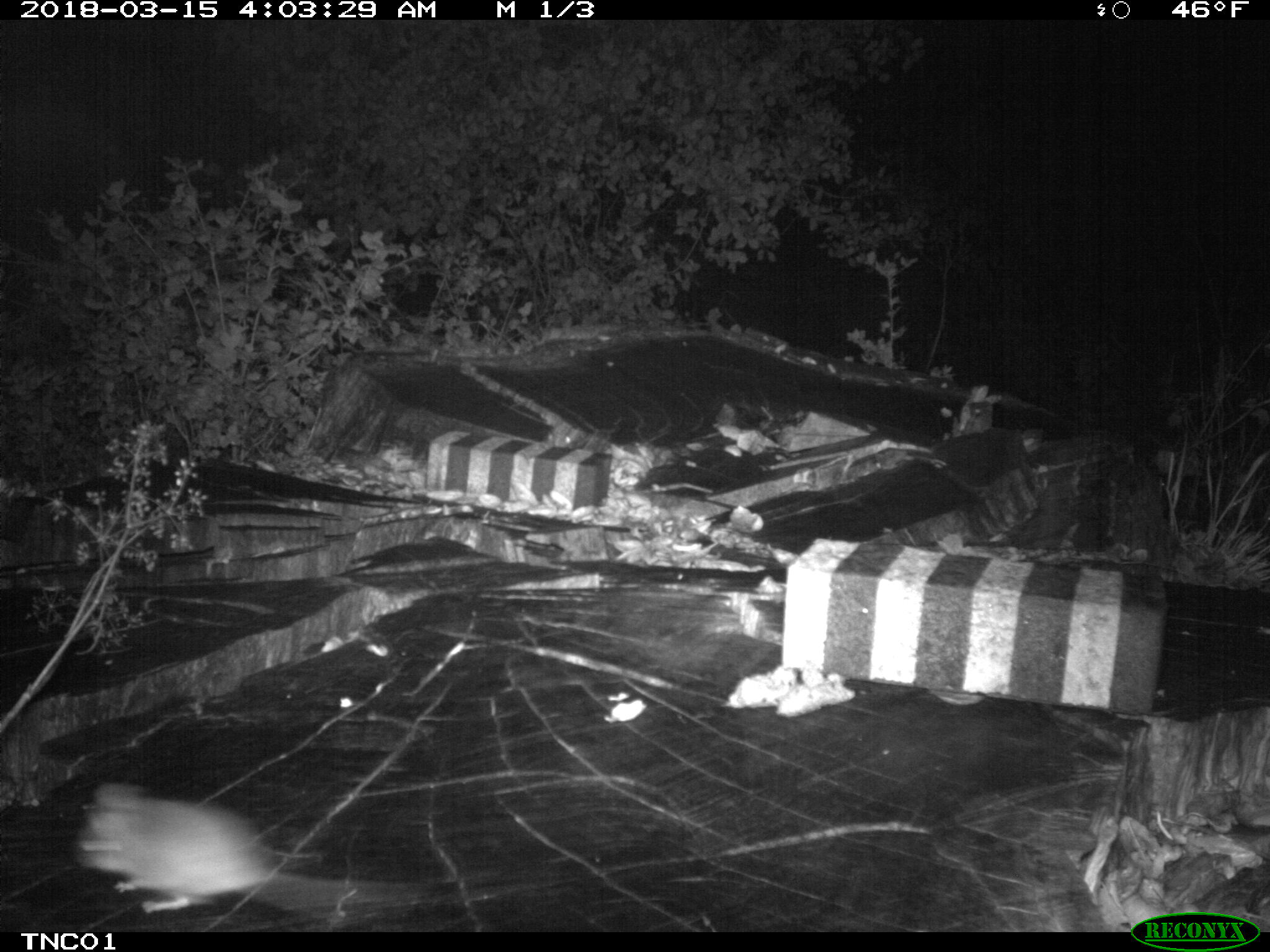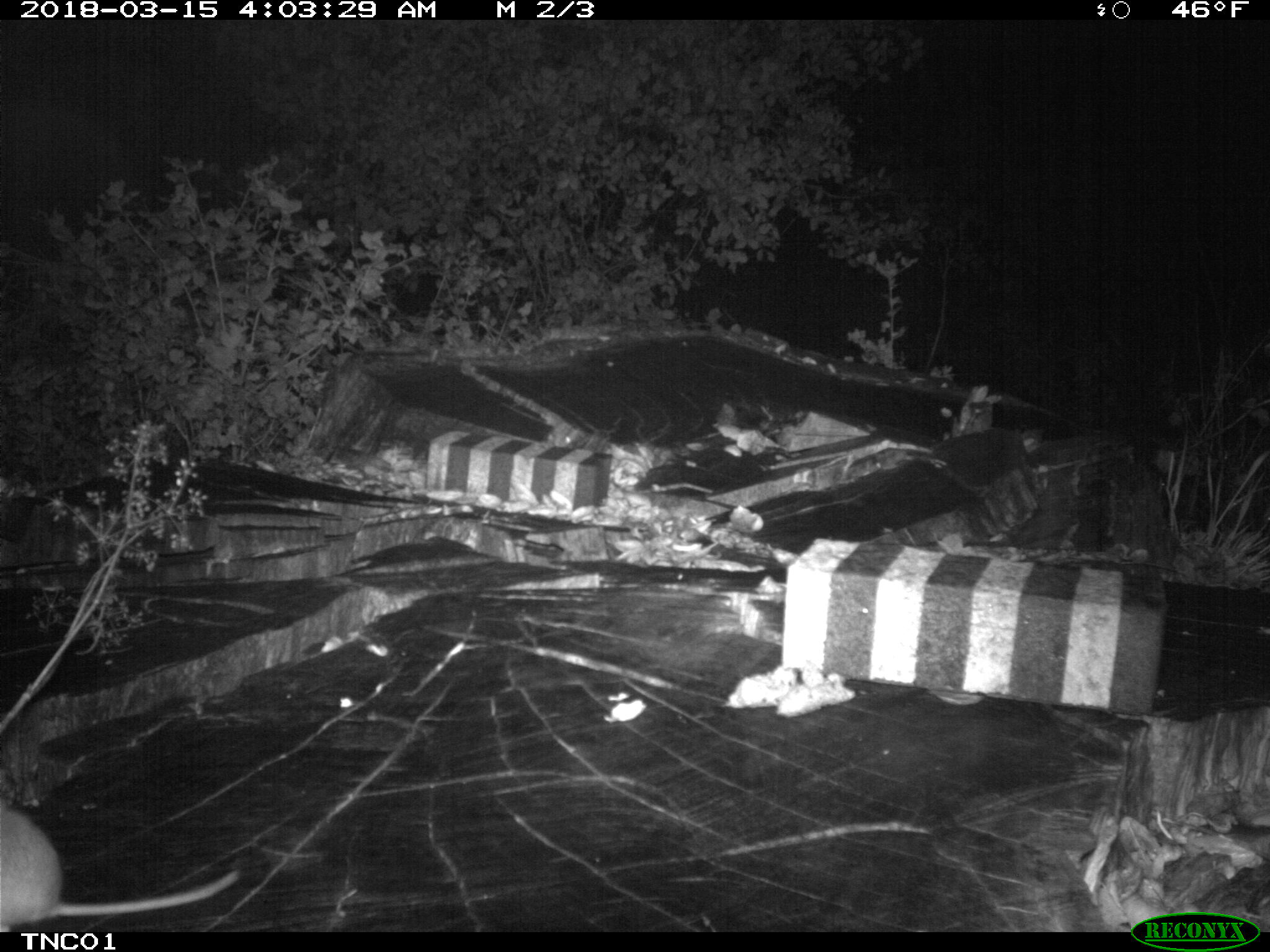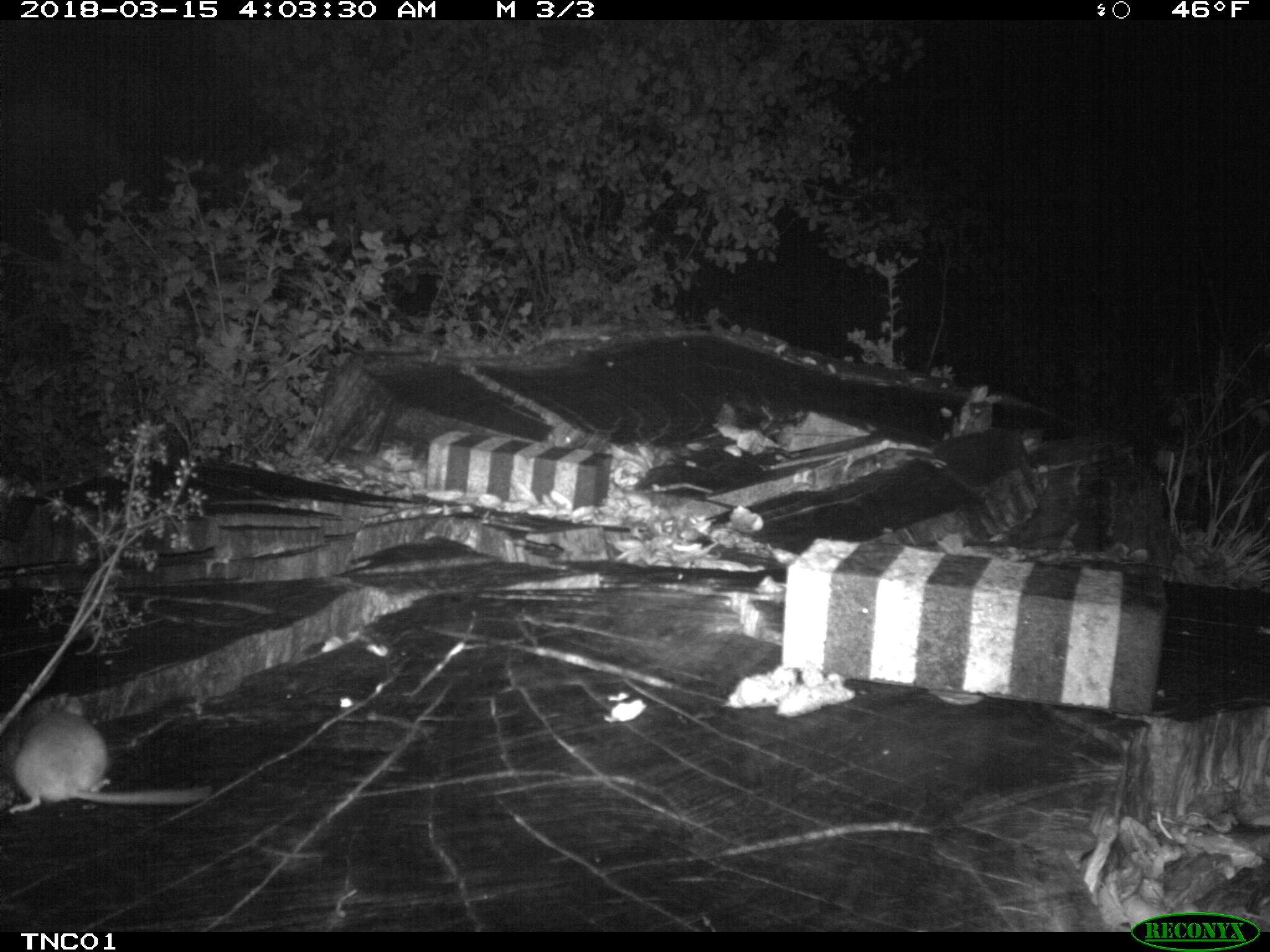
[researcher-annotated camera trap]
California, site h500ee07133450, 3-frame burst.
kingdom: Animalia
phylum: Chordata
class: Mammalia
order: Rodentia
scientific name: Rodentia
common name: rodent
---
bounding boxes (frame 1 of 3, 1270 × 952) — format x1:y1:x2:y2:
rodent: 72:777:417:920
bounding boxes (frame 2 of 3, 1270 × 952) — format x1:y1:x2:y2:
rodent: 0:807:241:931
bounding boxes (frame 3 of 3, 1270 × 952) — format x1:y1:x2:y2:
rodent: 8:697:210:814